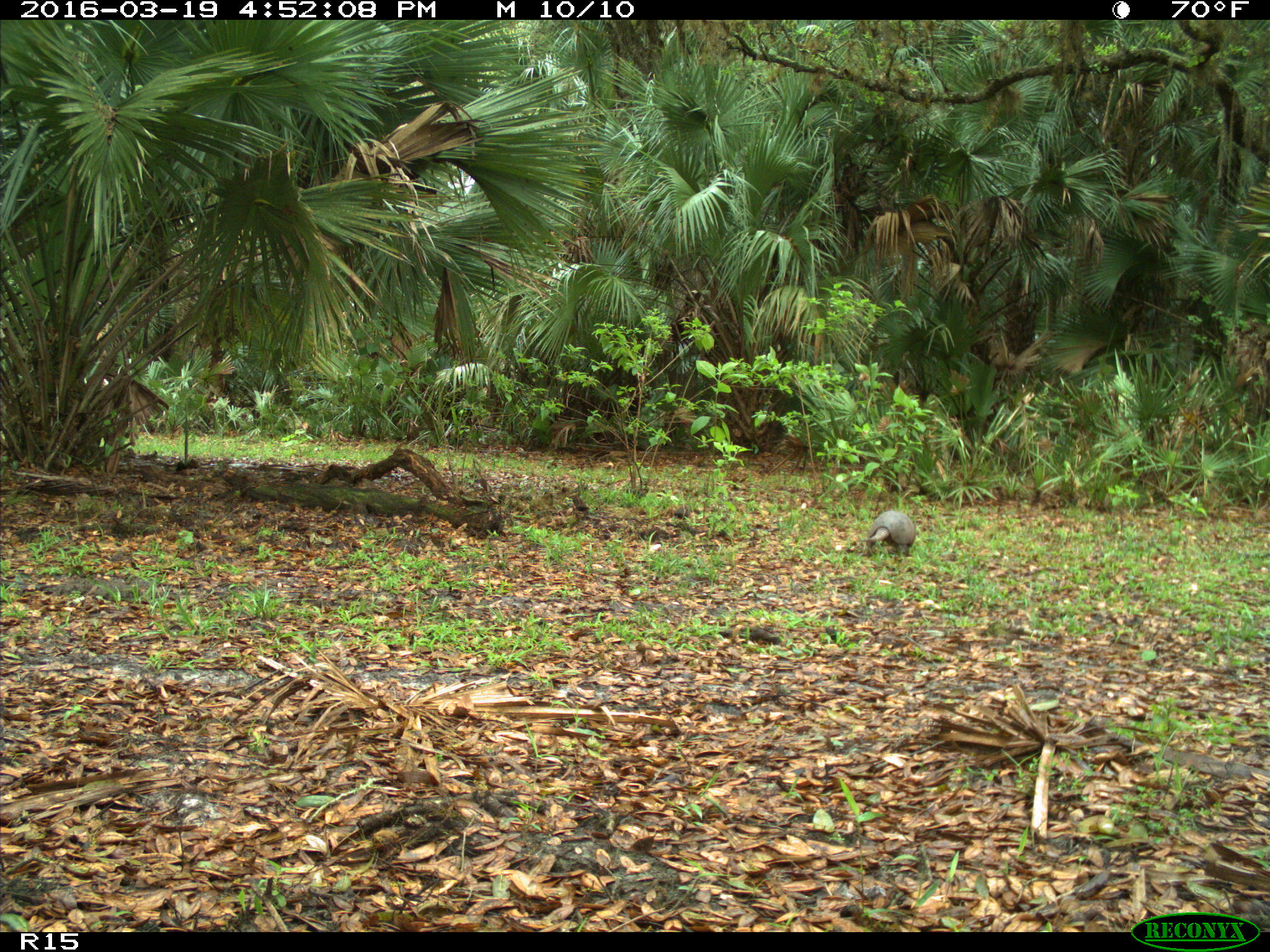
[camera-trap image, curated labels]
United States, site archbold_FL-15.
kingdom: Animalia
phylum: Chordata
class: Mammalia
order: Cingulata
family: Dasypodidae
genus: Dasypus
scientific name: Dasypus novemcinctus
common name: nine-banded armadillo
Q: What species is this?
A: Dasypus novemcinctus (nine-banded armadillo).